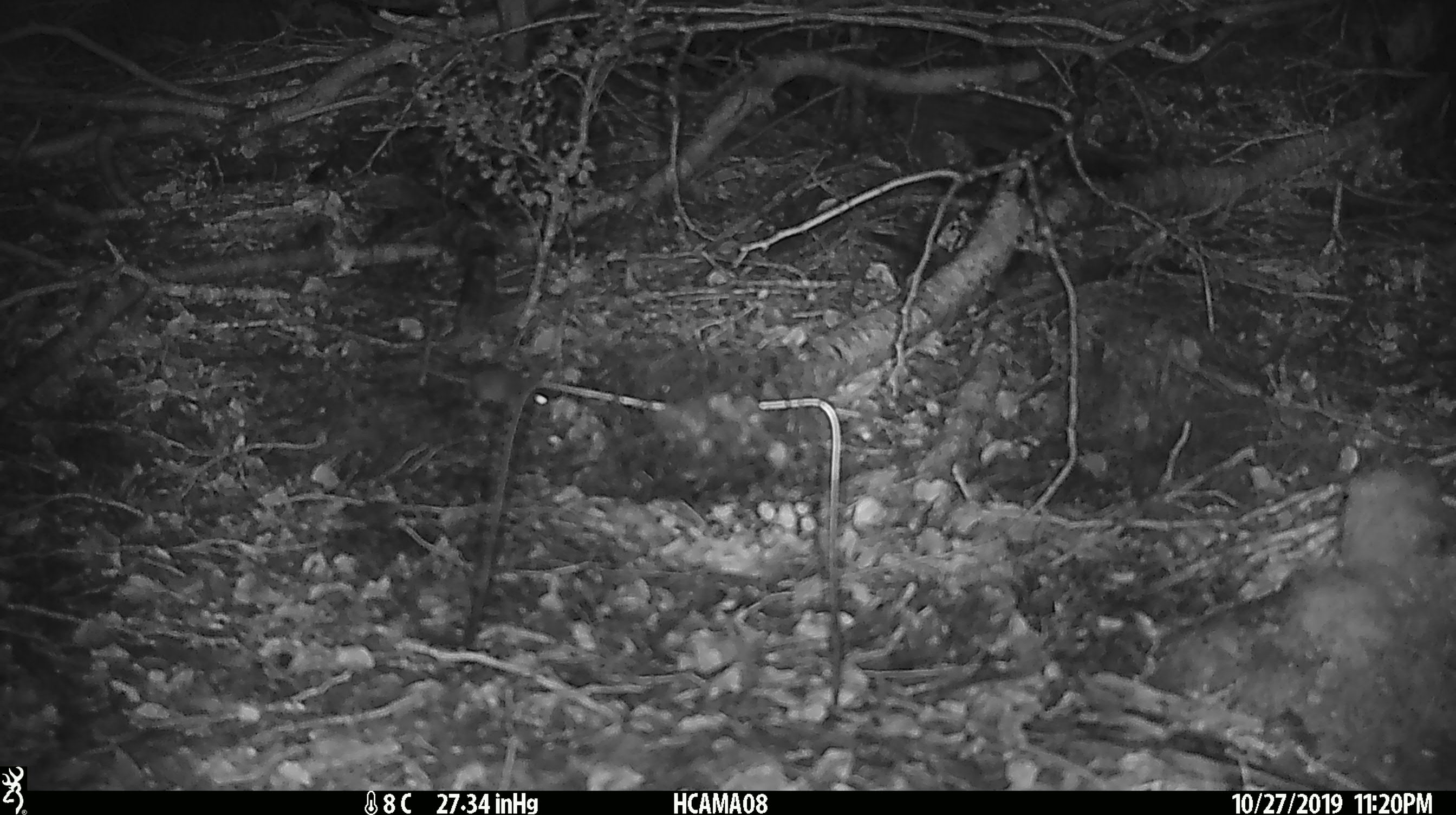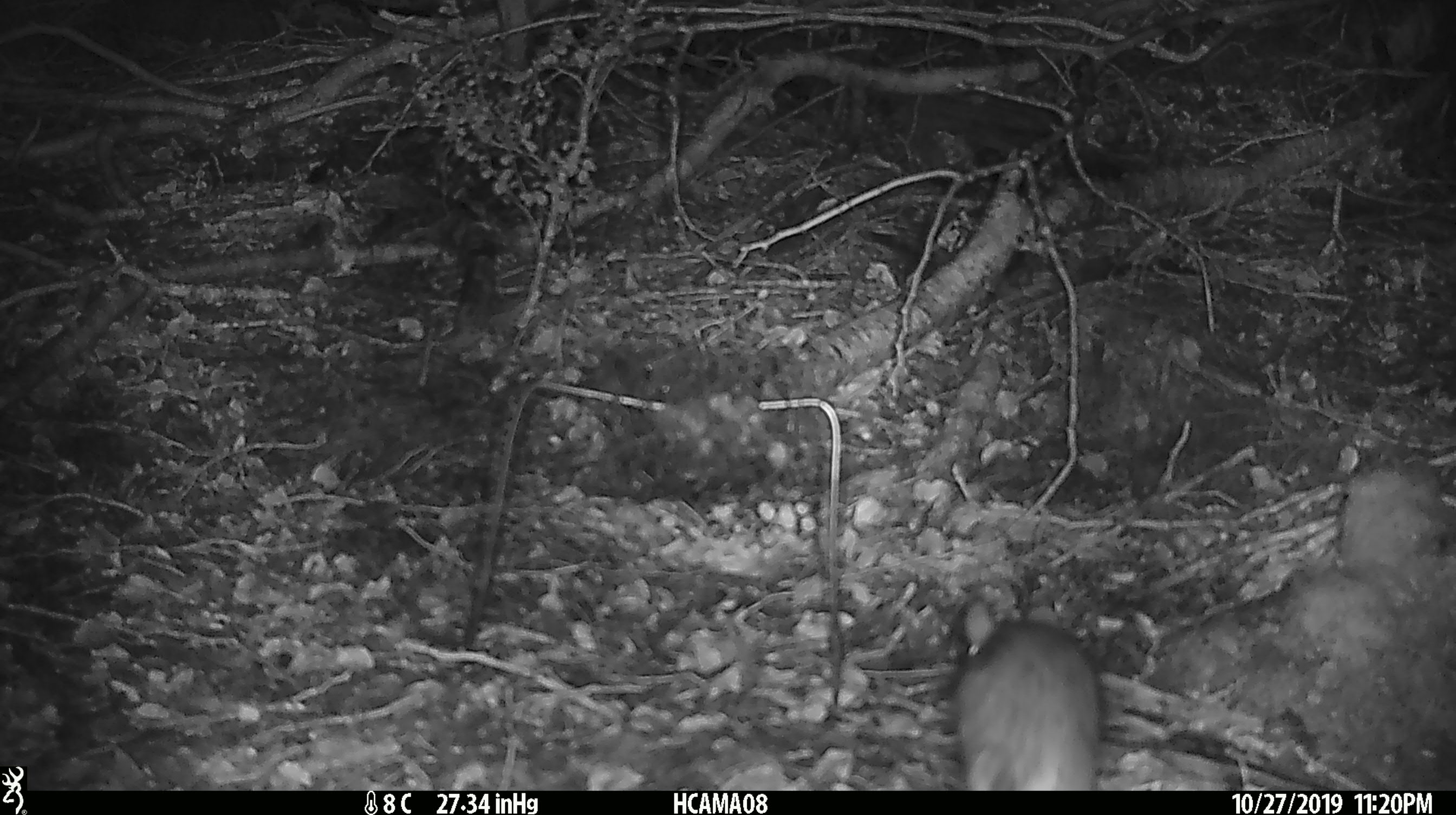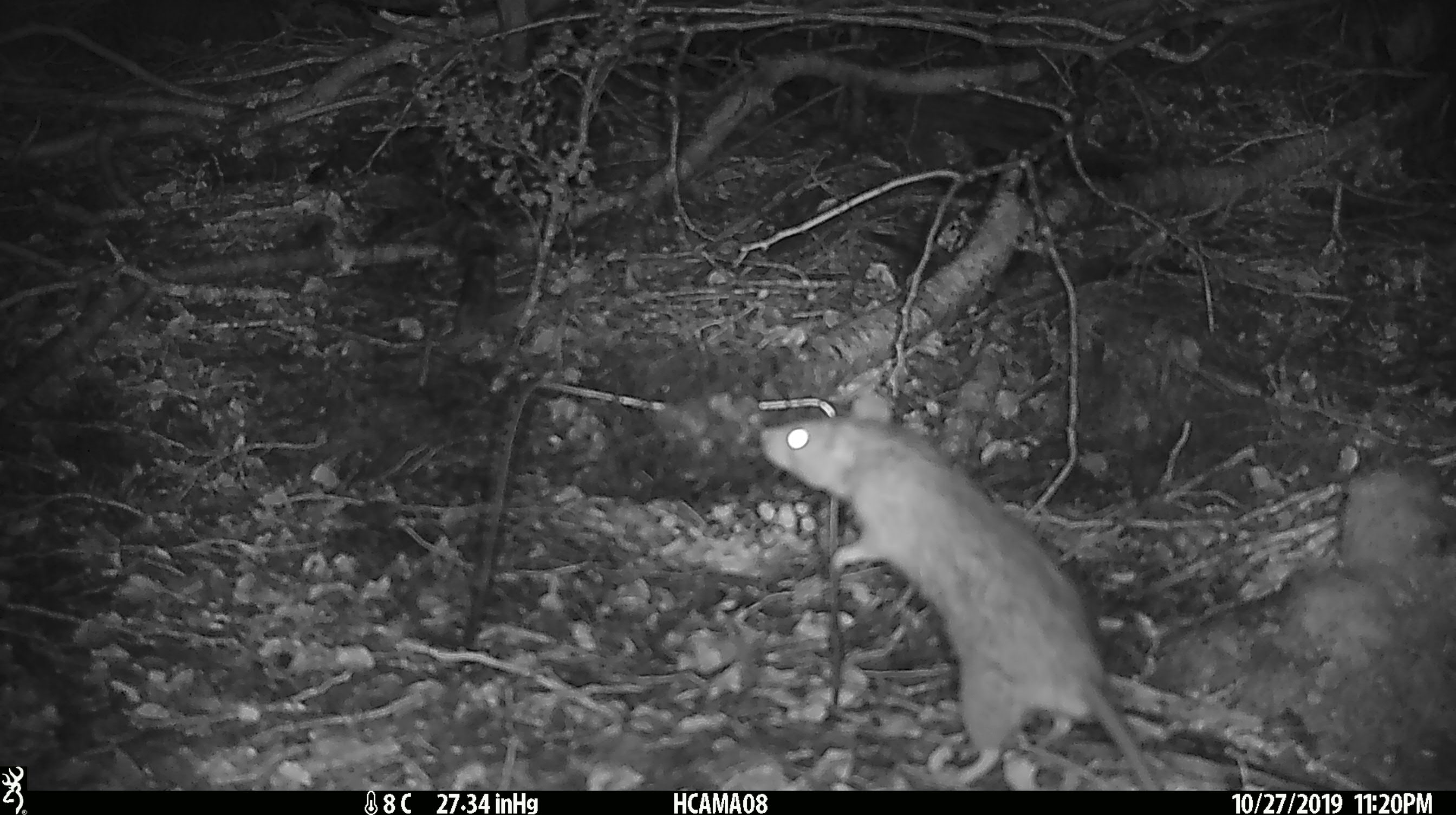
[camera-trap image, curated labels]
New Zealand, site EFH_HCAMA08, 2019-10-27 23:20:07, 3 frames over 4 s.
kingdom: Animalia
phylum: Chordata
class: Mammalia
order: Rodentia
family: Muridae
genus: Mus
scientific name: Mus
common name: mouse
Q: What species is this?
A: Mouse (Mus).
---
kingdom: Animalia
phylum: Chordata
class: Mammalia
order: Rodentia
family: Muridae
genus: Rattus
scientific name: Rattus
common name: rat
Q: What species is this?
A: Rat (Rattus).